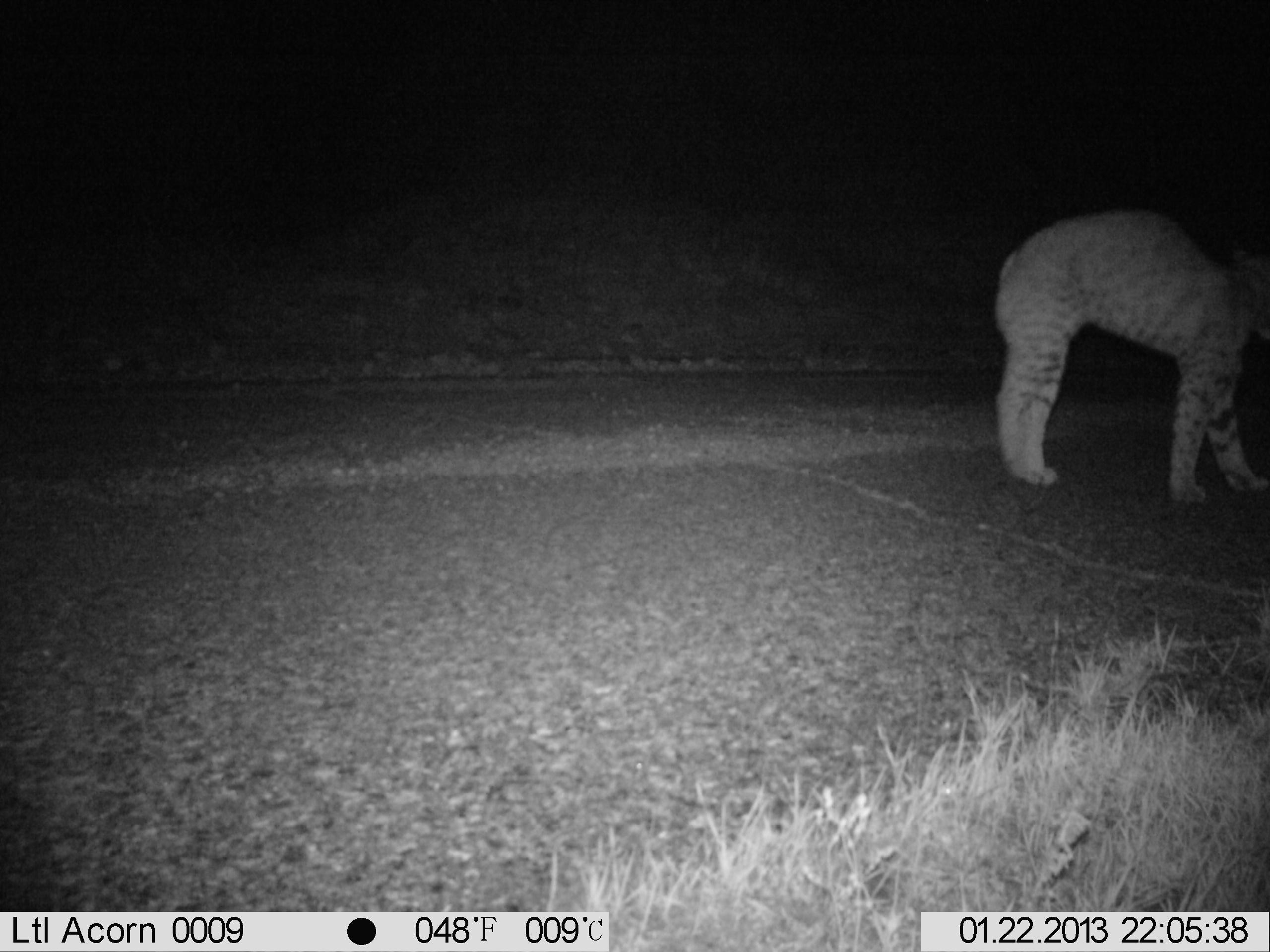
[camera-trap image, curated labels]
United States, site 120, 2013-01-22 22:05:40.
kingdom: Animalia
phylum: Chordata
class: Mammalia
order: Carnivora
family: Felidae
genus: Lynx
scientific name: Lynx rufus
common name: bobcat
Bobcat (Lynx rufus).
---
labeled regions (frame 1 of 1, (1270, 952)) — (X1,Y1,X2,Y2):
bobcat: (988,200,1268,512)